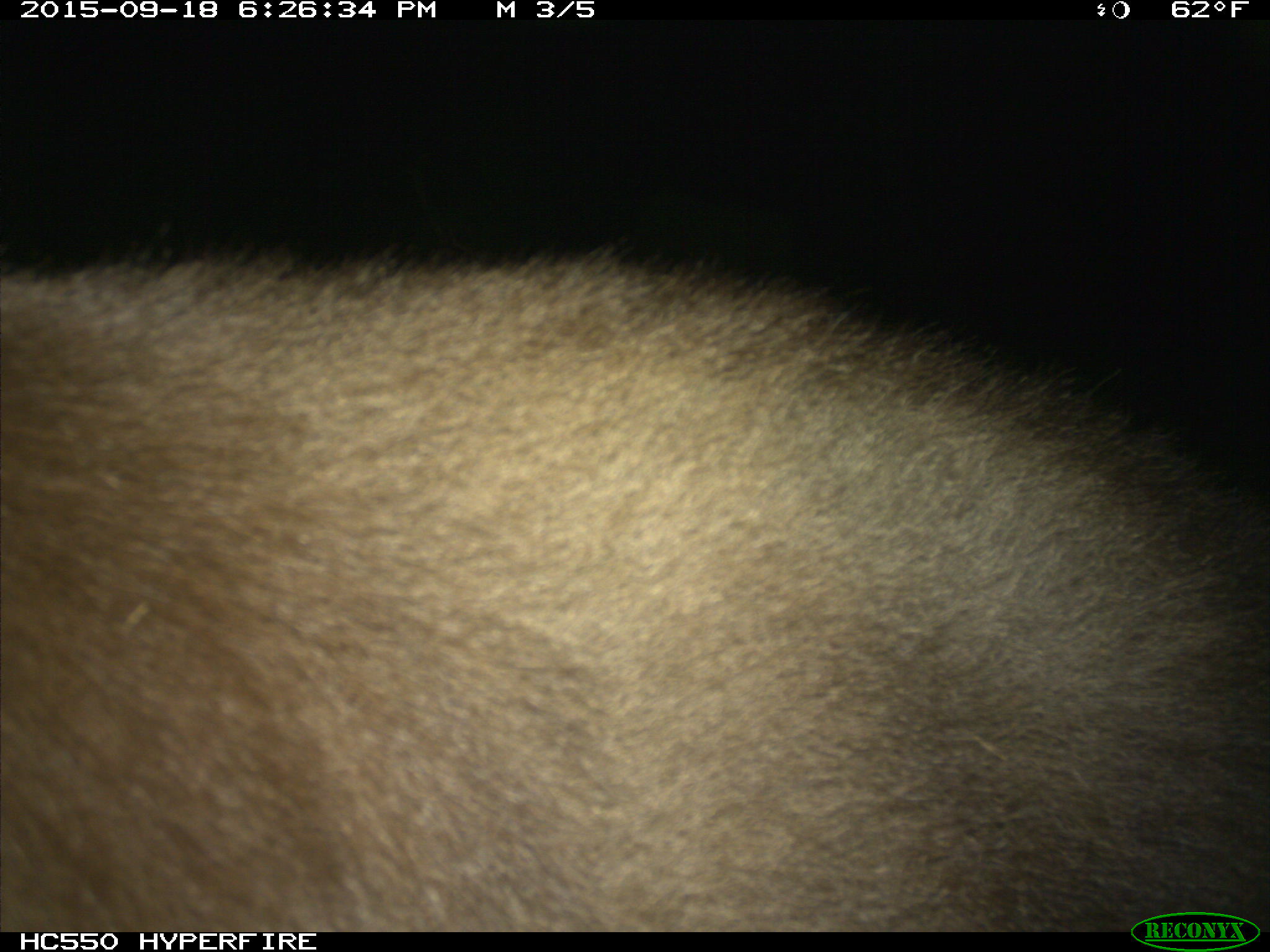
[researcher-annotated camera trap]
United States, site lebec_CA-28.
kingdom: Animalia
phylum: Chordata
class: Mammalia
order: Carnivora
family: Ursidae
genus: Ursus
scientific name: Ursus americanus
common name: american black bear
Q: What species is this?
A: Ursus americanus (american black bear).